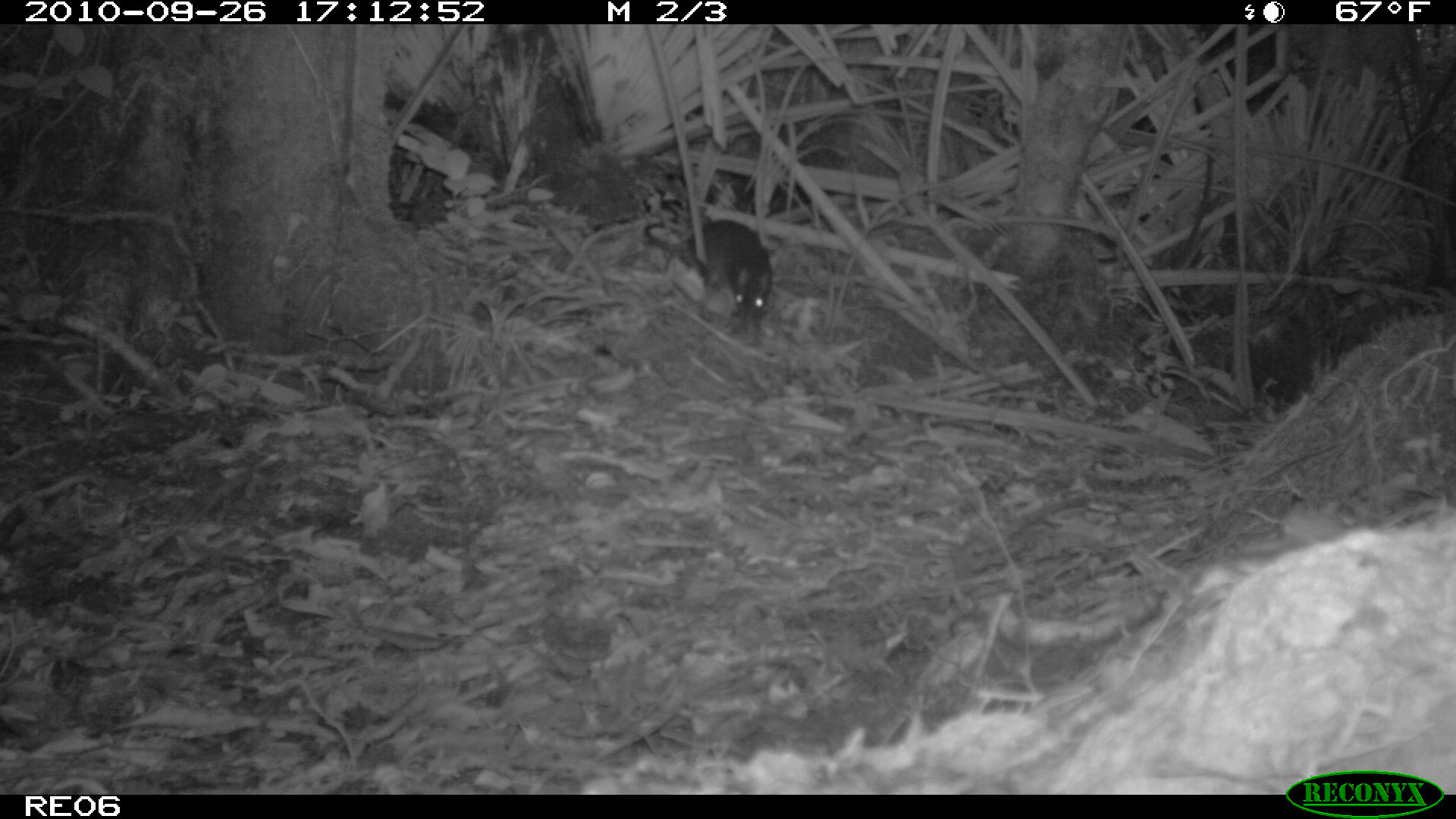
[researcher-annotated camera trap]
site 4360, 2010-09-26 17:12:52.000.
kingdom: Animalia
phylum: Chordata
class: Mammalia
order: Rodentia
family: Muridae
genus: Rattus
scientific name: Rattus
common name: rodent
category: unknown rat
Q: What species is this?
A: Unknown rat (rodent) (Rattus).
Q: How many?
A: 1.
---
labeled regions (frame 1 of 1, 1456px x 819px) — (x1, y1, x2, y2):
unknown rat: (642, 221, 773, 333)